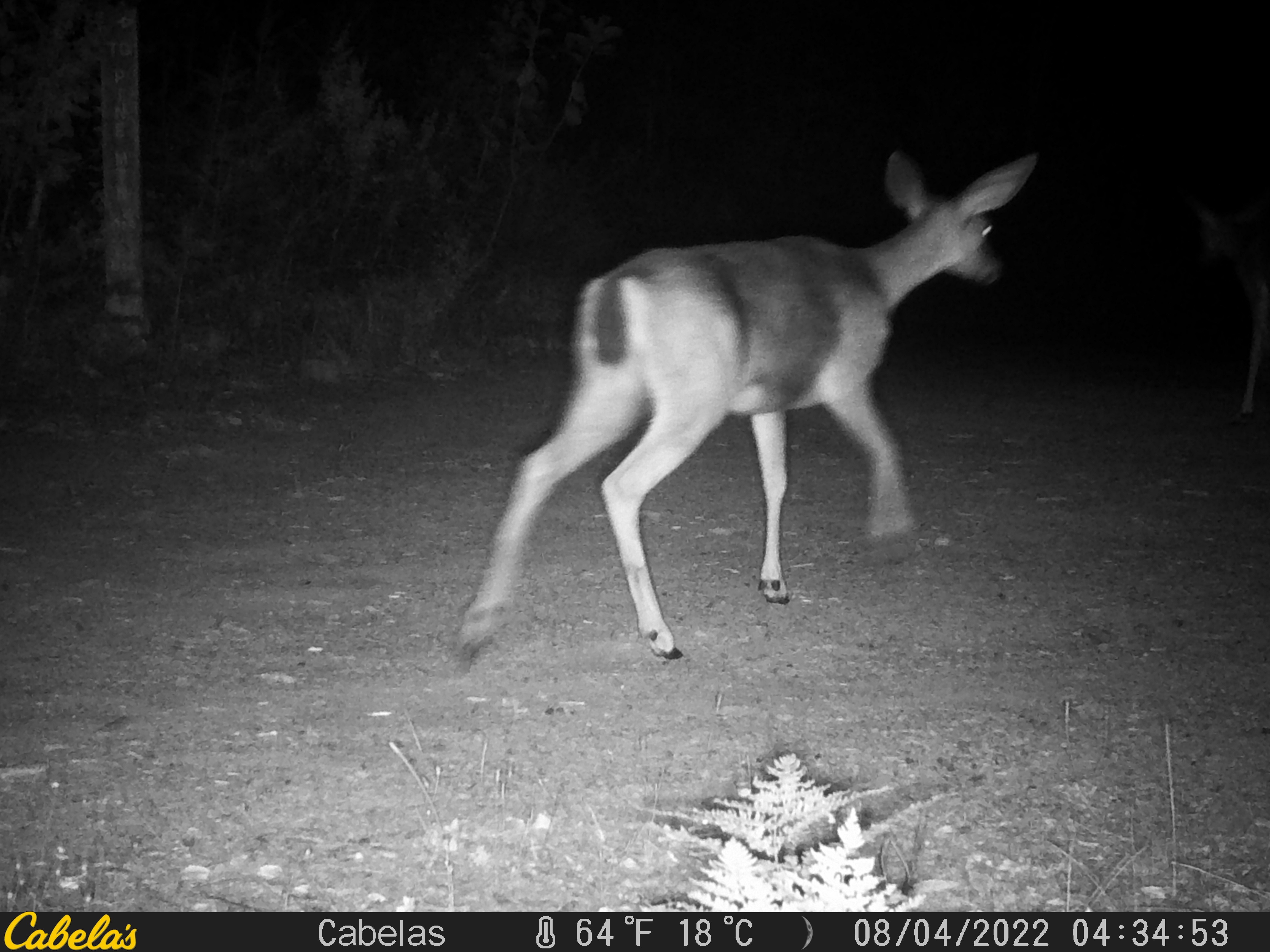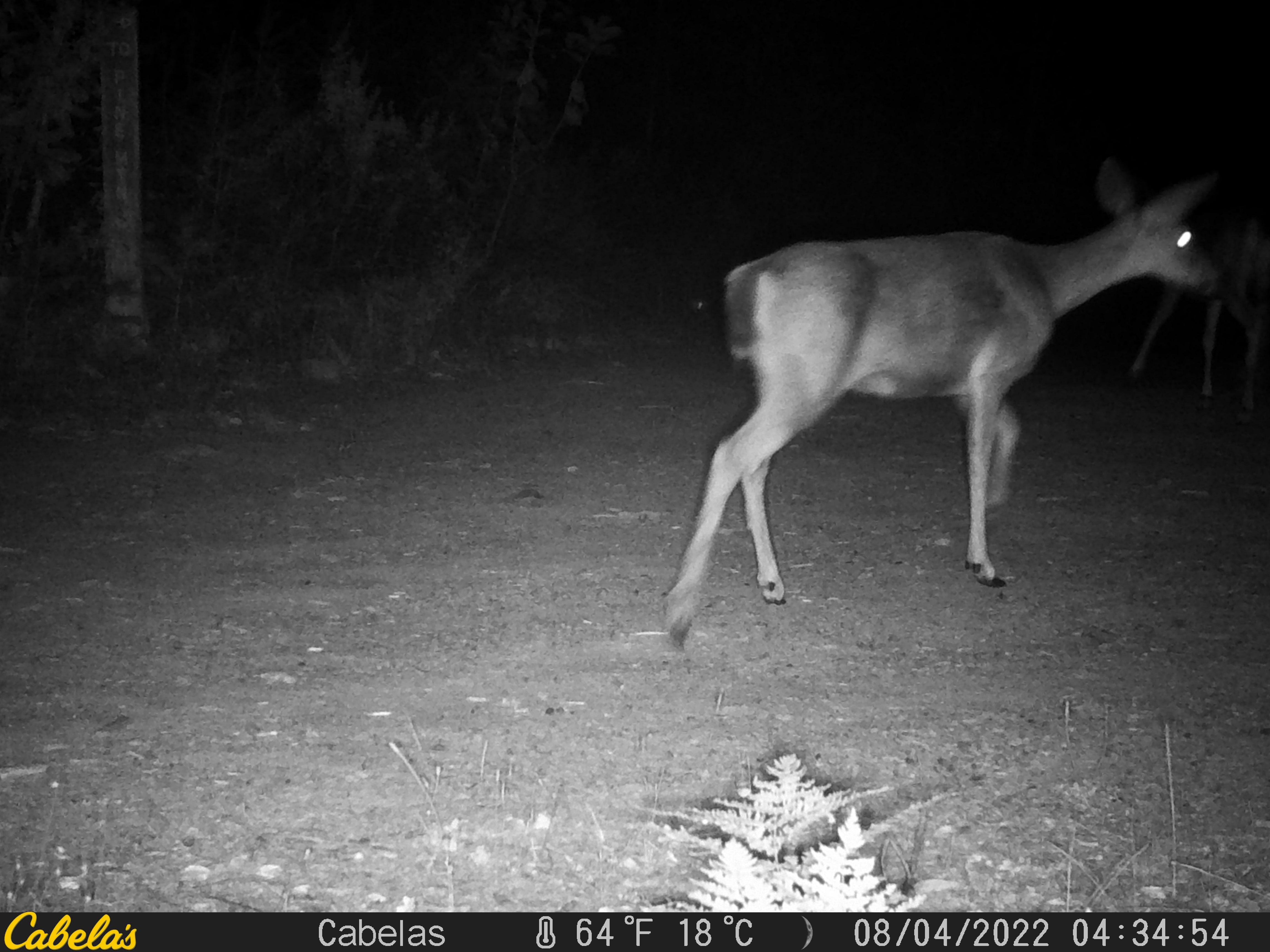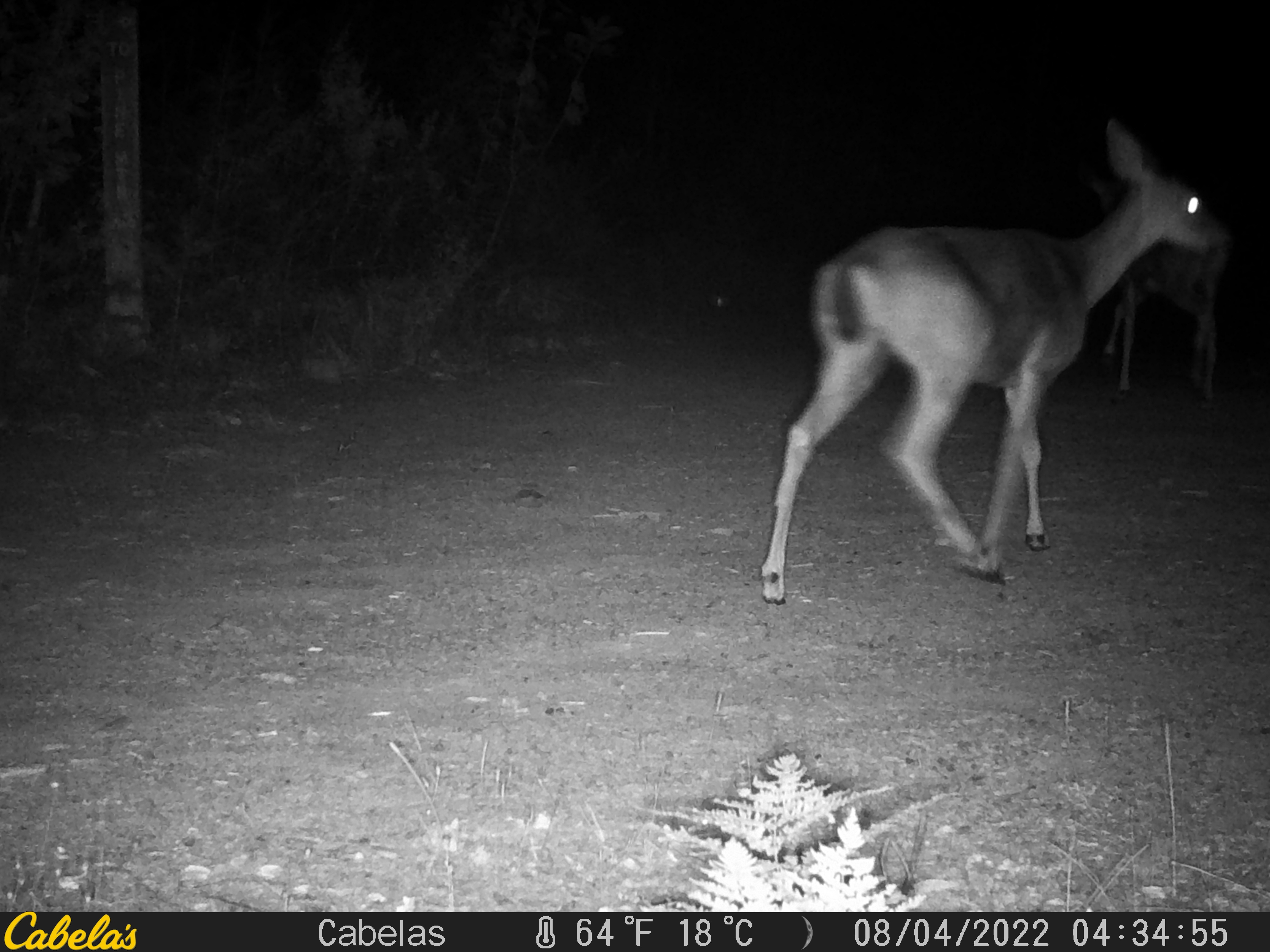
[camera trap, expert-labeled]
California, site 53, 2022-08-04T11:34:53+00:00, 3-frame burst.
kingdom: Animalia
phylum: Chordata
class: Mammalia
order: Artiodactyla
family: Cervidae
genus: Odocoileus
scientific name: Odocoileus hemionus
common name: mule deer